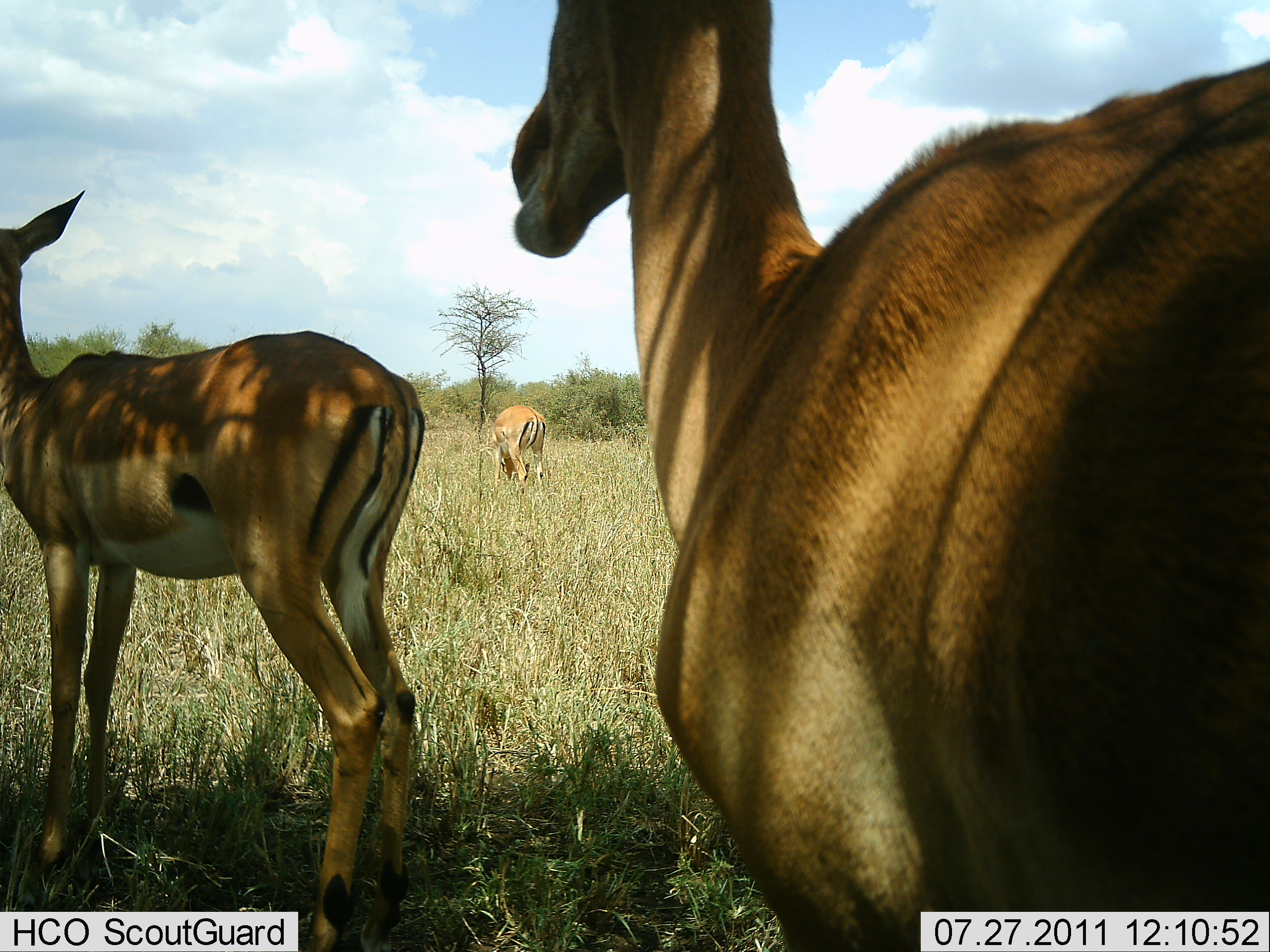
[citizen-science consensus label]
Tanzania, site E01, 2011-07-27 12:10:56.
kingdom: Animalia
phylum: Chordata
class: Mammalia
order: Artiodactyla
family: Bovidae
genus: Aepyceros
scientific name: Aepyceros melampus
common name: impala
Impala (Aepyceros melampus), count 3. Behavior (volunteer vote fractions): standing 80%, resting 20%, moving 0%, interacting 0%. Young present (vote fraction): 0%. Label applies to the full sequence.